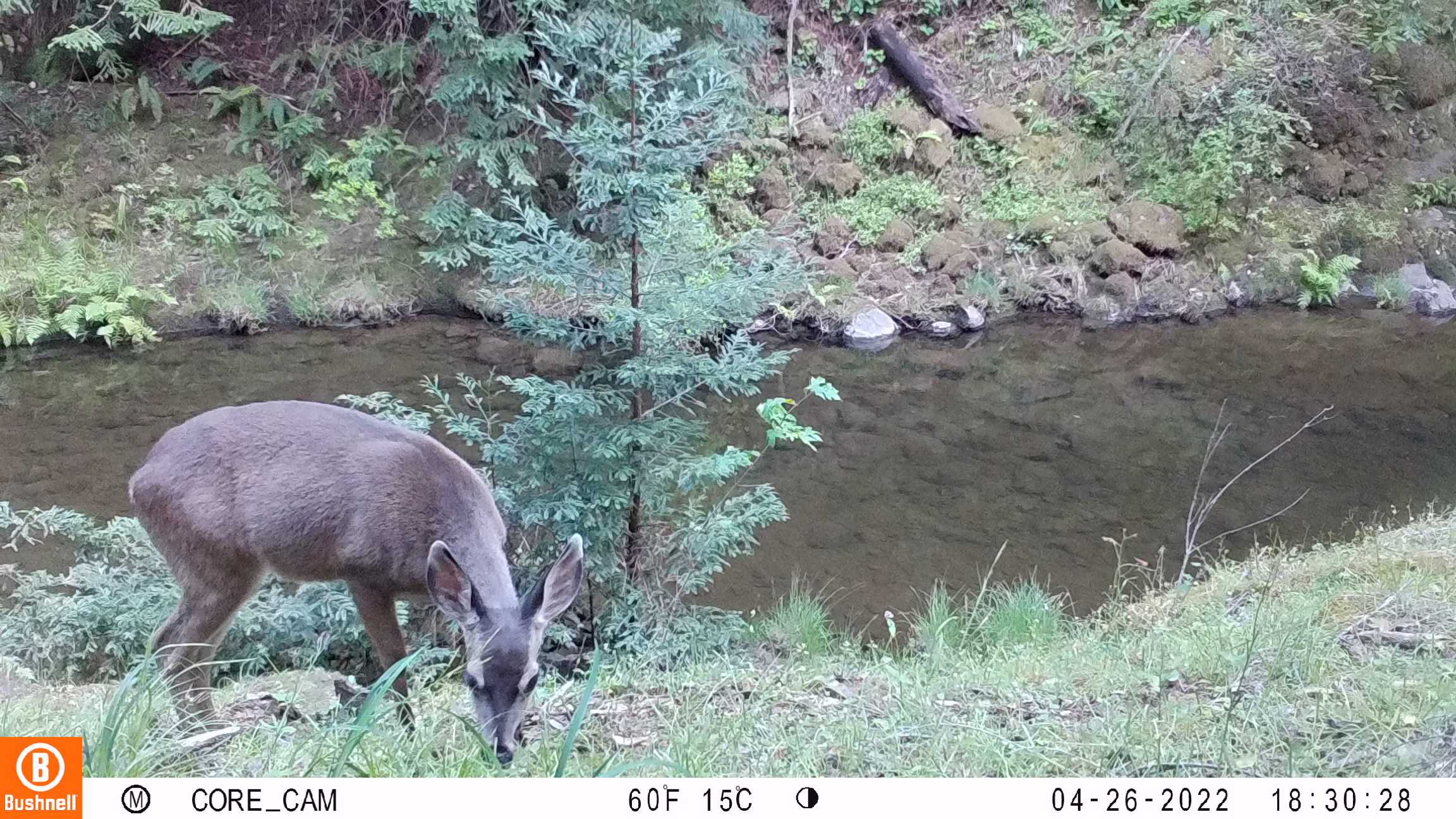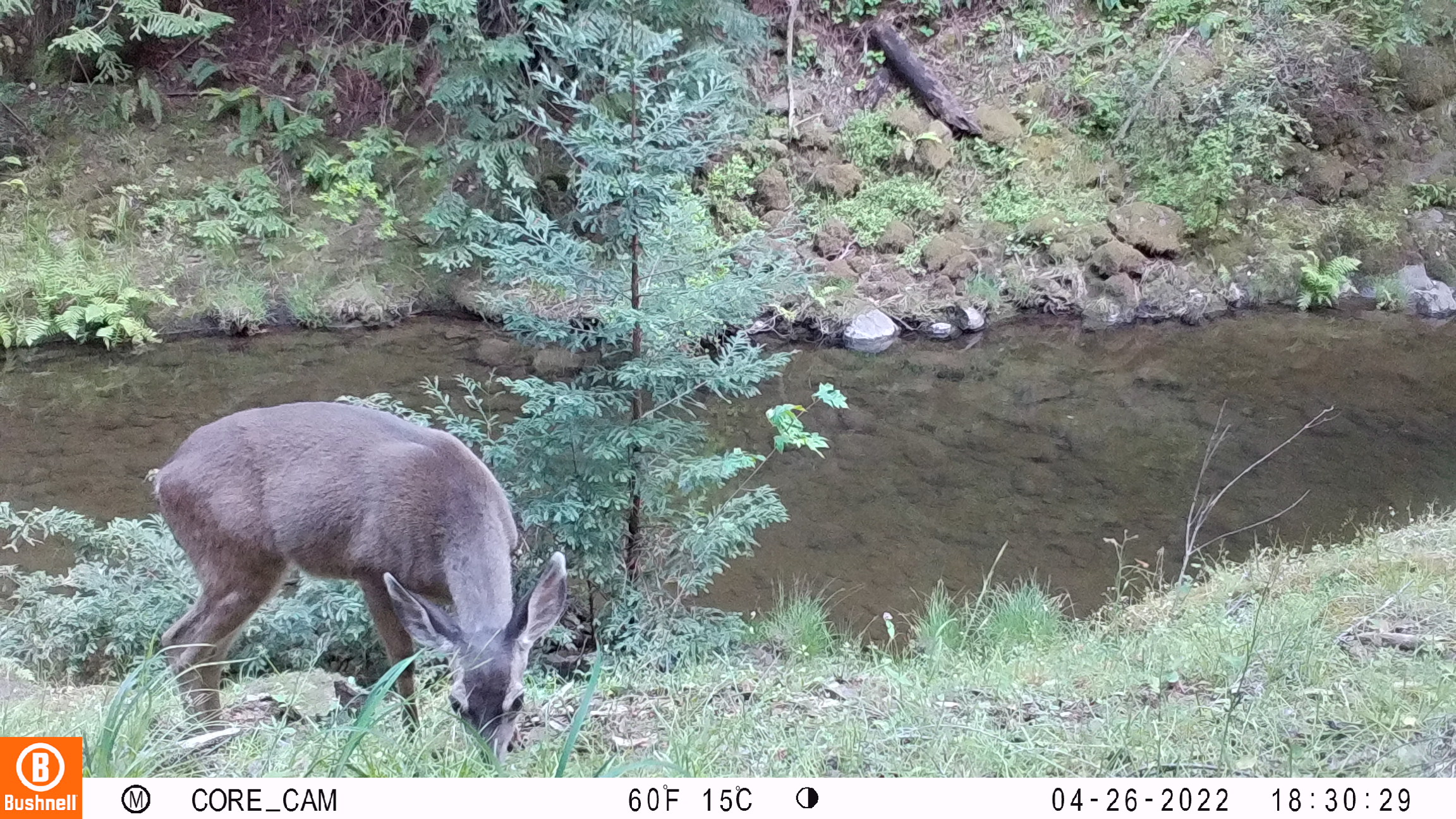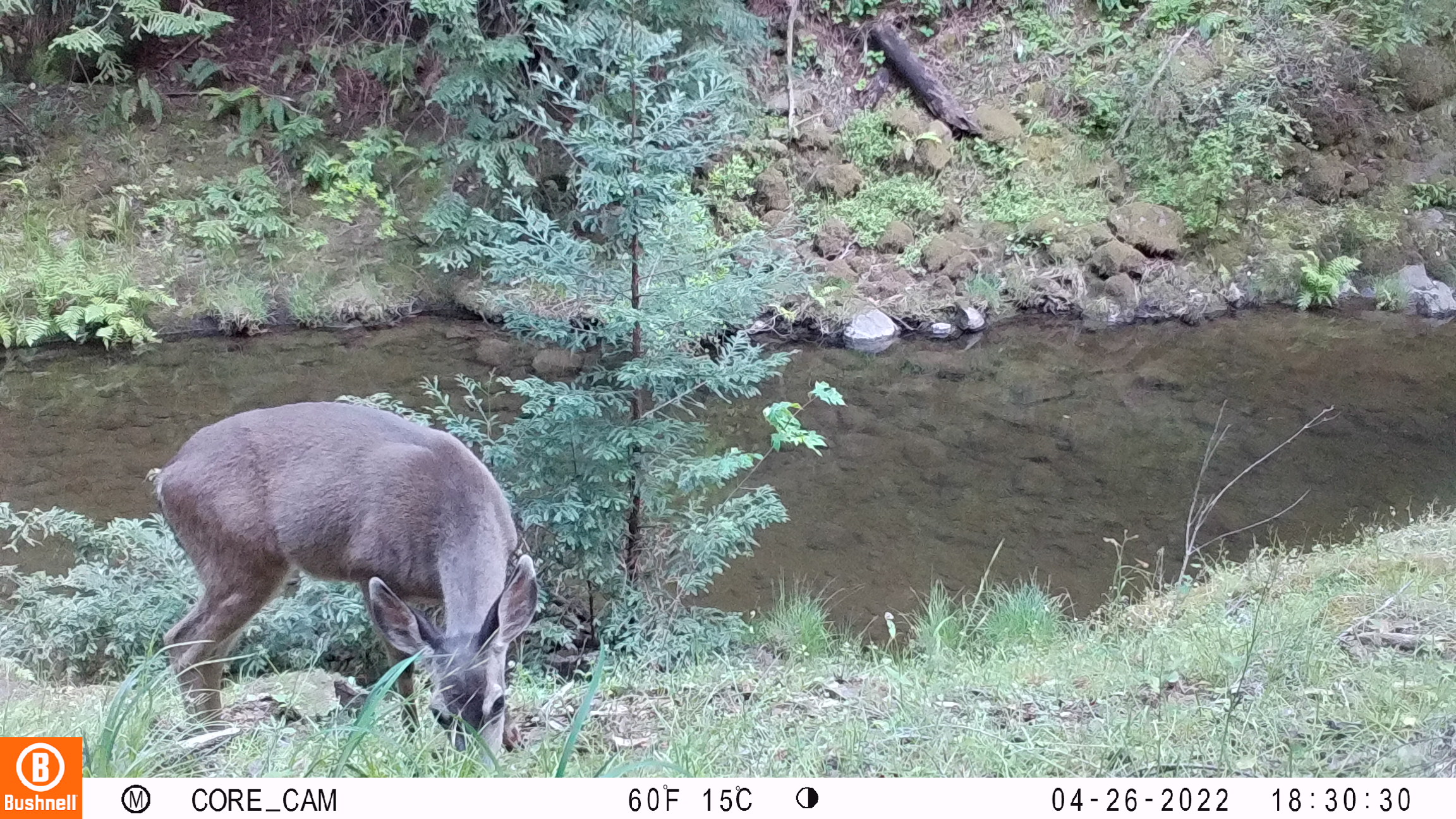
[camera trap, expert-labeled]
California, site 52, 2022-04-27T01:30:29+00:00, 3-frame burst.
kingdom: Animalia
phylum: Chordata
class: Mammalia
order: Artiodactyla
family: Cervidae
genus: Odocoileus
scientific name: Odocoileus hemionus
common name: mule deer